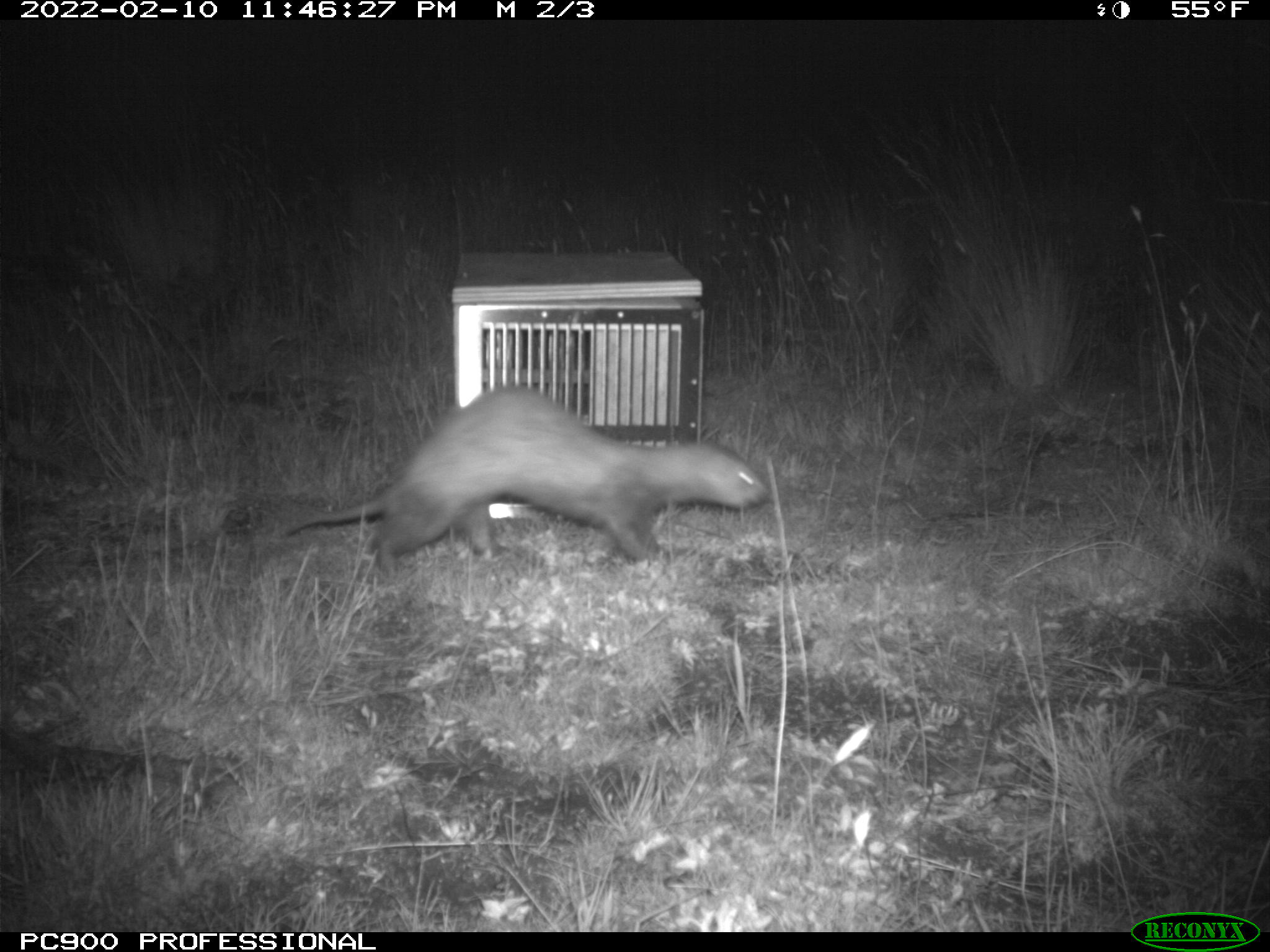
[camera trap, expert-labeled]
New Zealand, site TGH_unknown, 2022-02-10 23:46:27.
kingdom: Animalia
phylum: Chordata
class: Mammalia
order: Carnivora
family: Mustelidae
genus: Mustela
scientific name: Mustela furo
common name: ferret